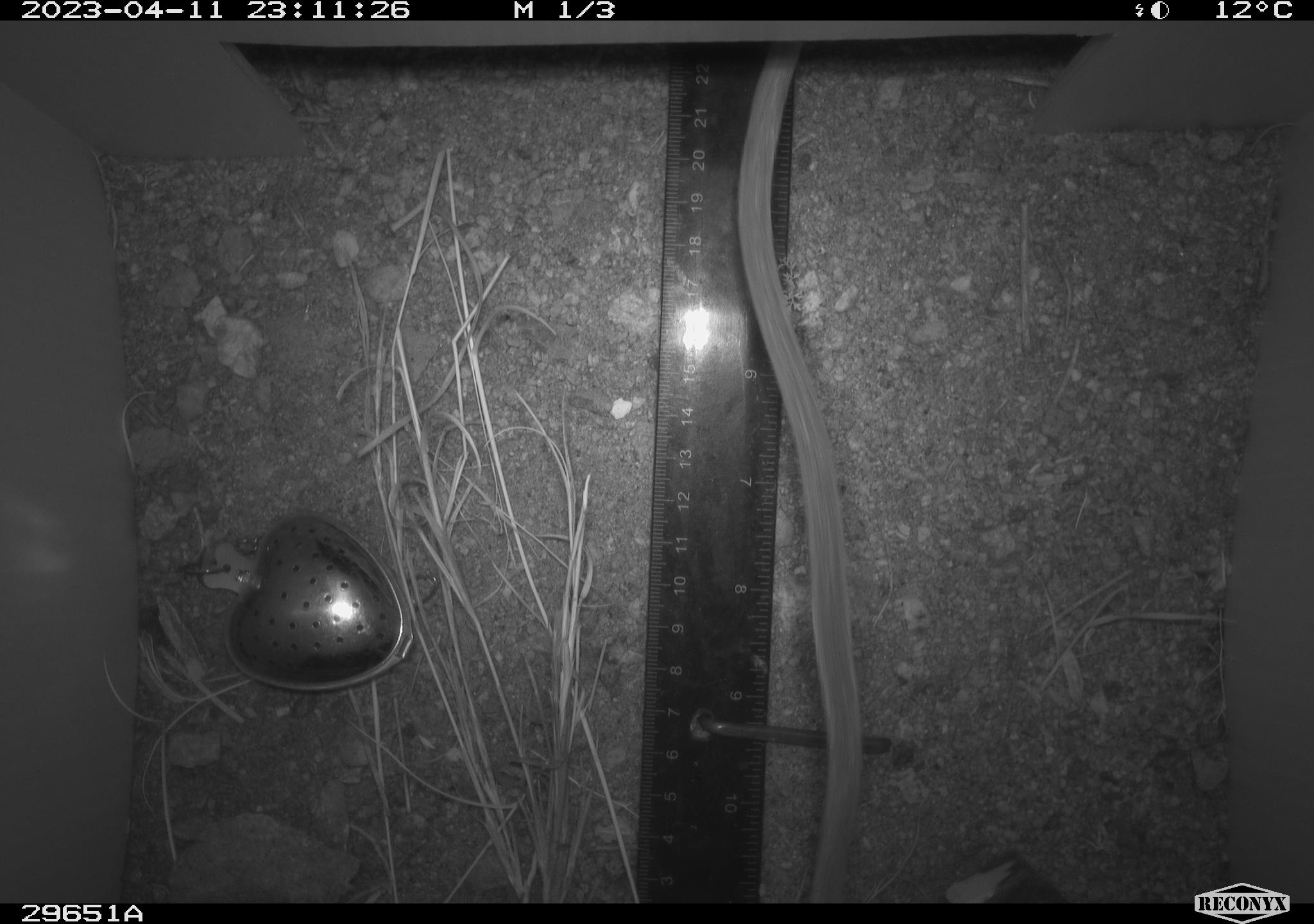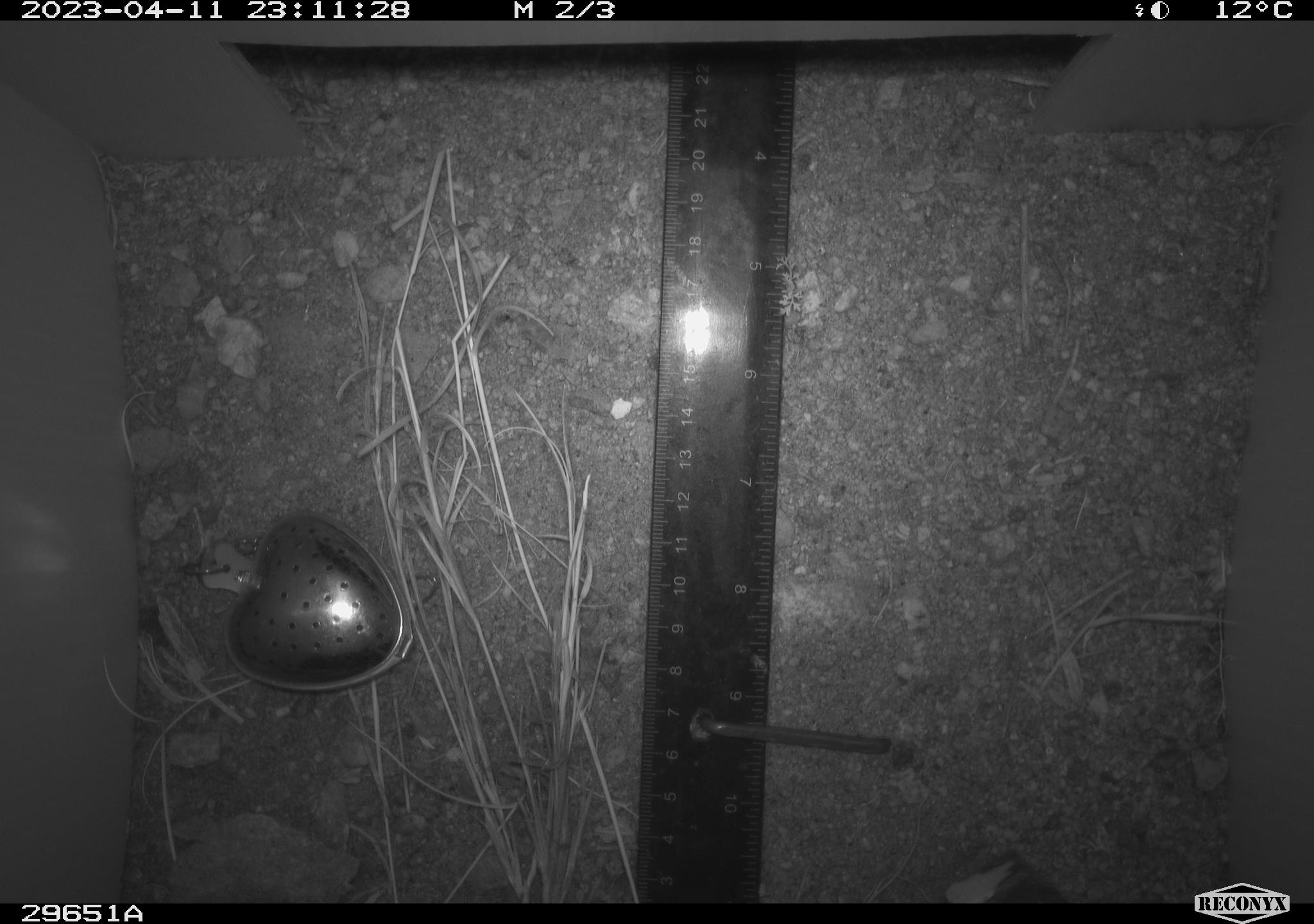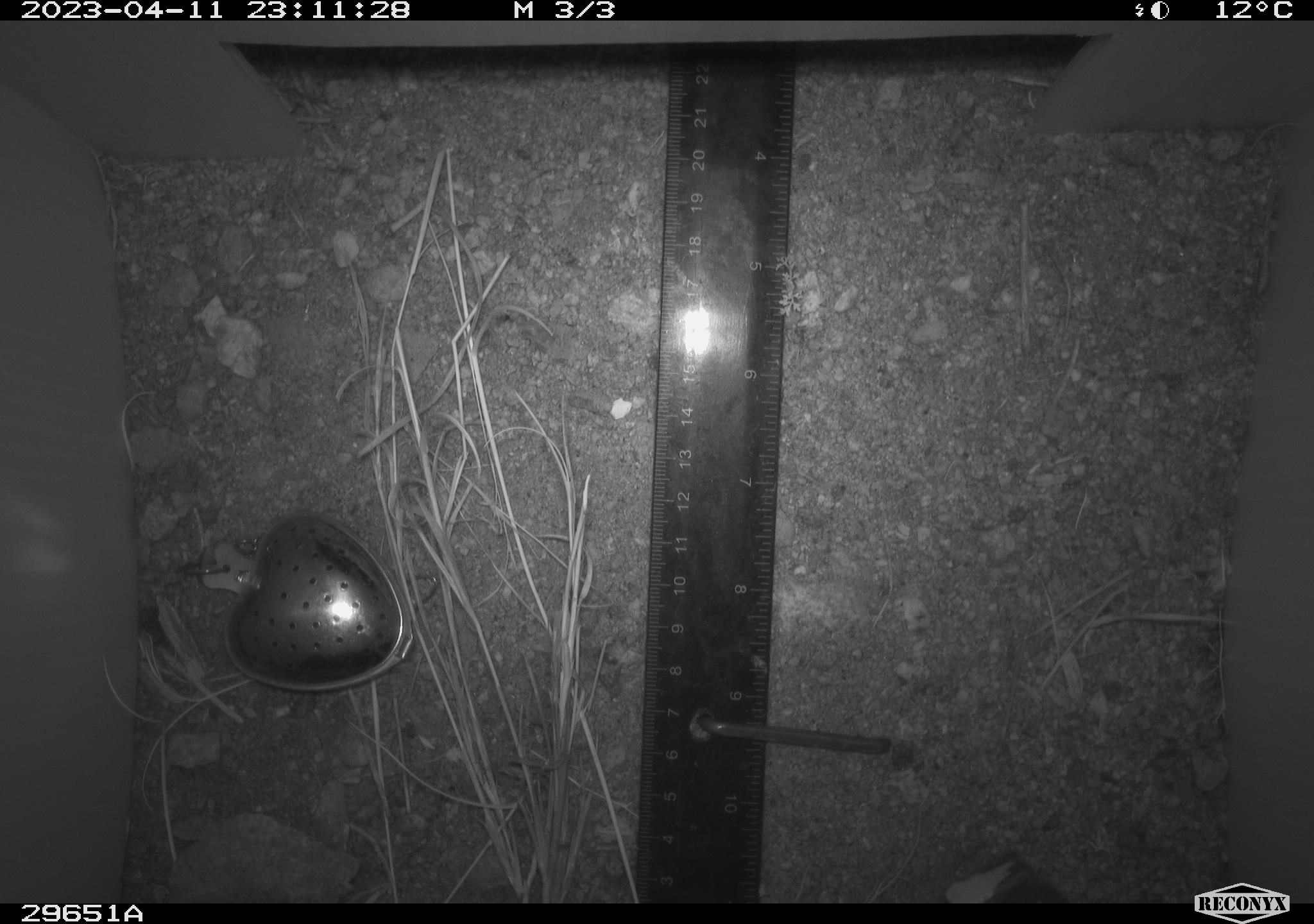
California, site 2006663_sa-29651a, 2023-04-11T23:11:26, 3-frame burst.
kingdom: Animalia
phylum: Chordata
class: Mammalia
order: Rodentia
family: Cricetidae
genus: Neotoma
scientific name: Neotoma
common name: pack rat or woodrat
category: neotoma species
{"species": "neotoma species (pack rat or woodrat) (Neotoma)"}